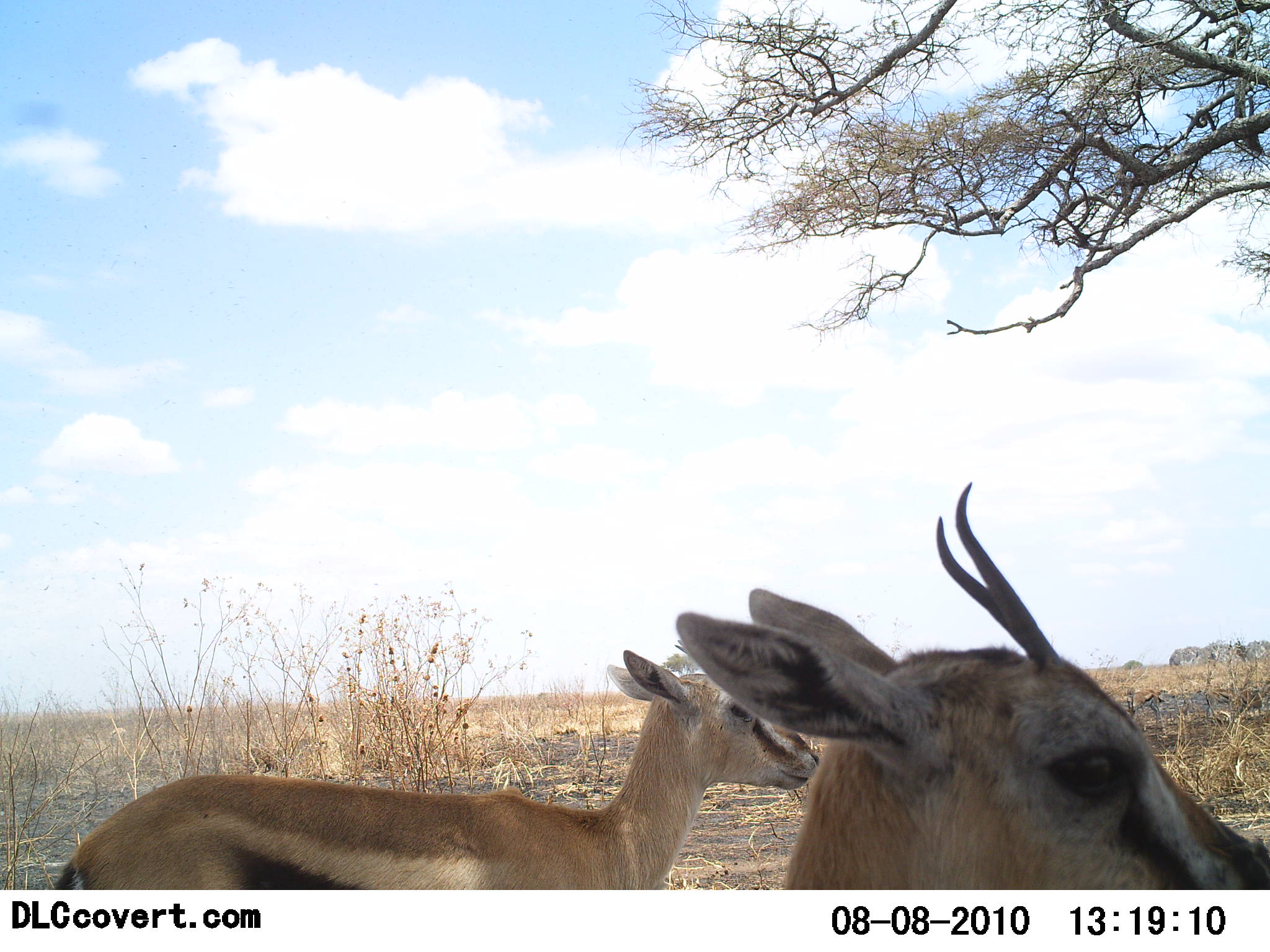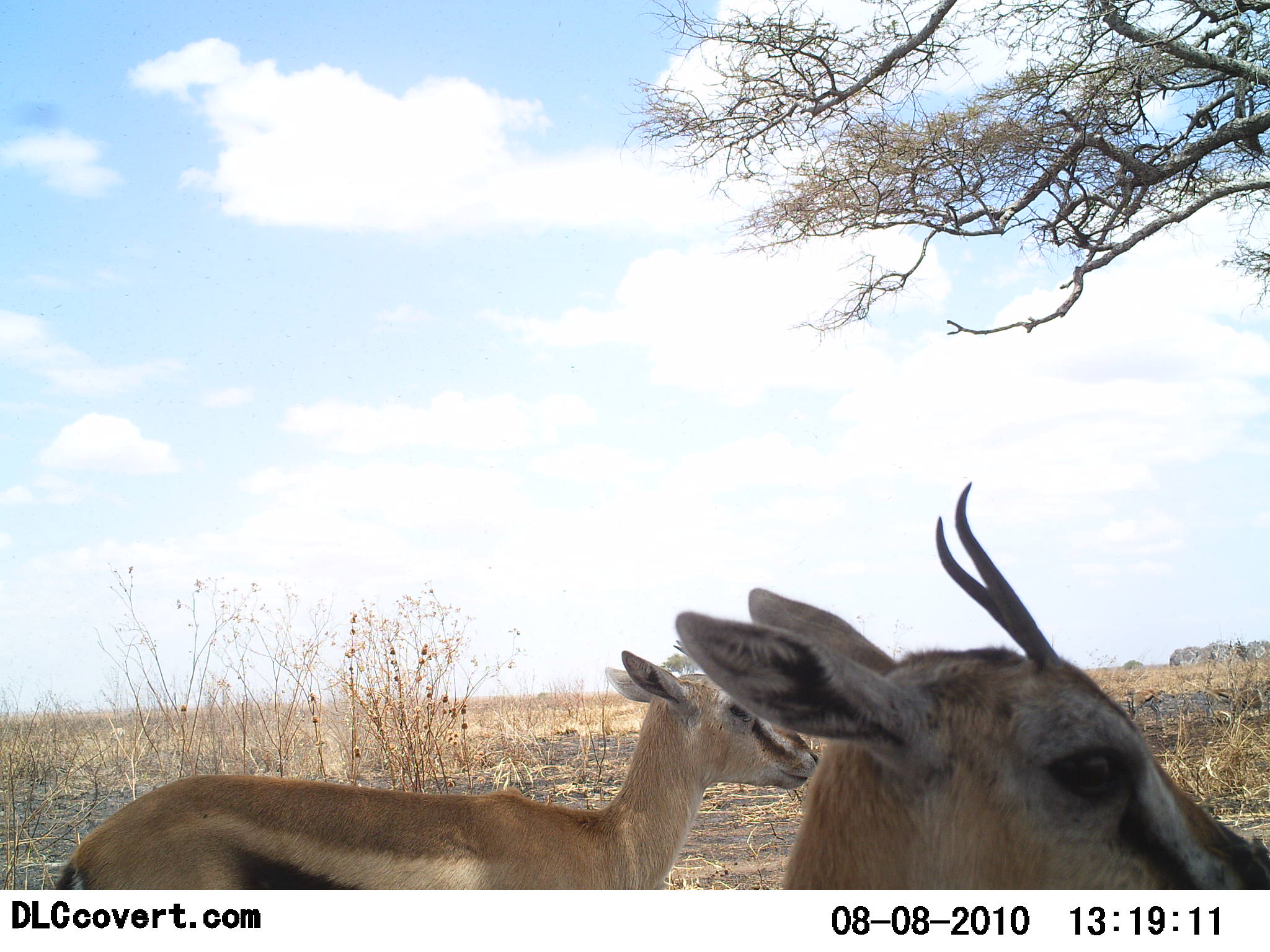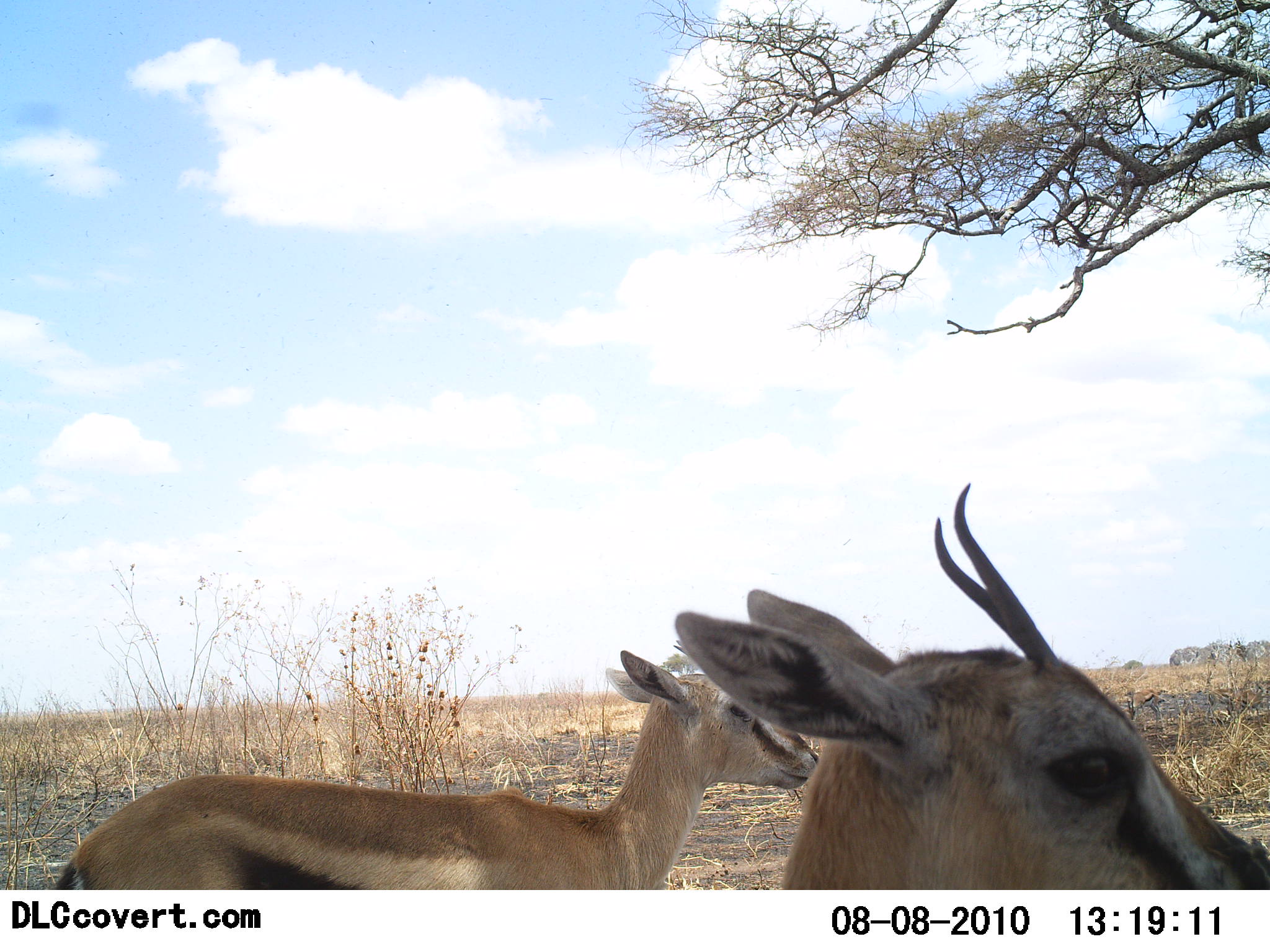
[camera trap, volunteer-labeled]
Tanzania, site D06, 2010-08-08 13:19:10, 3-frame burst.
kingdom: Animalia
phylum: Chordata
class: Mammalia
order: Artiodactyla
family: Bovidae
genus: Eudorcas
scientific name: Eudorcas thomsonii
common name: thomson's gazelle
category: gazellethomsons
Gazellethomsons (thomson's gazelle) (Eudorcas thomsonii), count 2. Behavior (volunteer vote fractions): standing 94%, resting 6%, moving 0%, interacting 6%. Young present (vote fraction): 0%. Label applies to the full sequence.